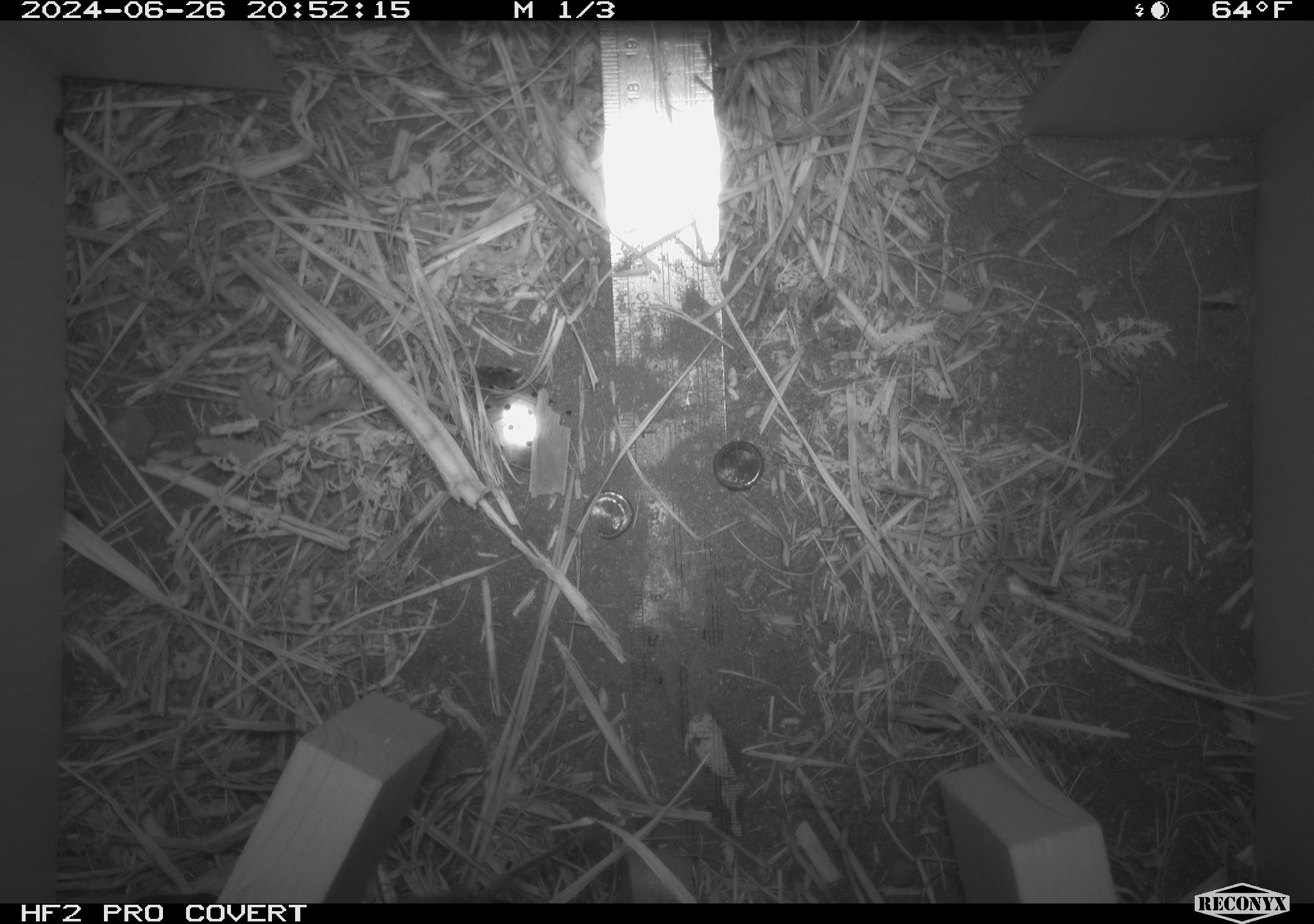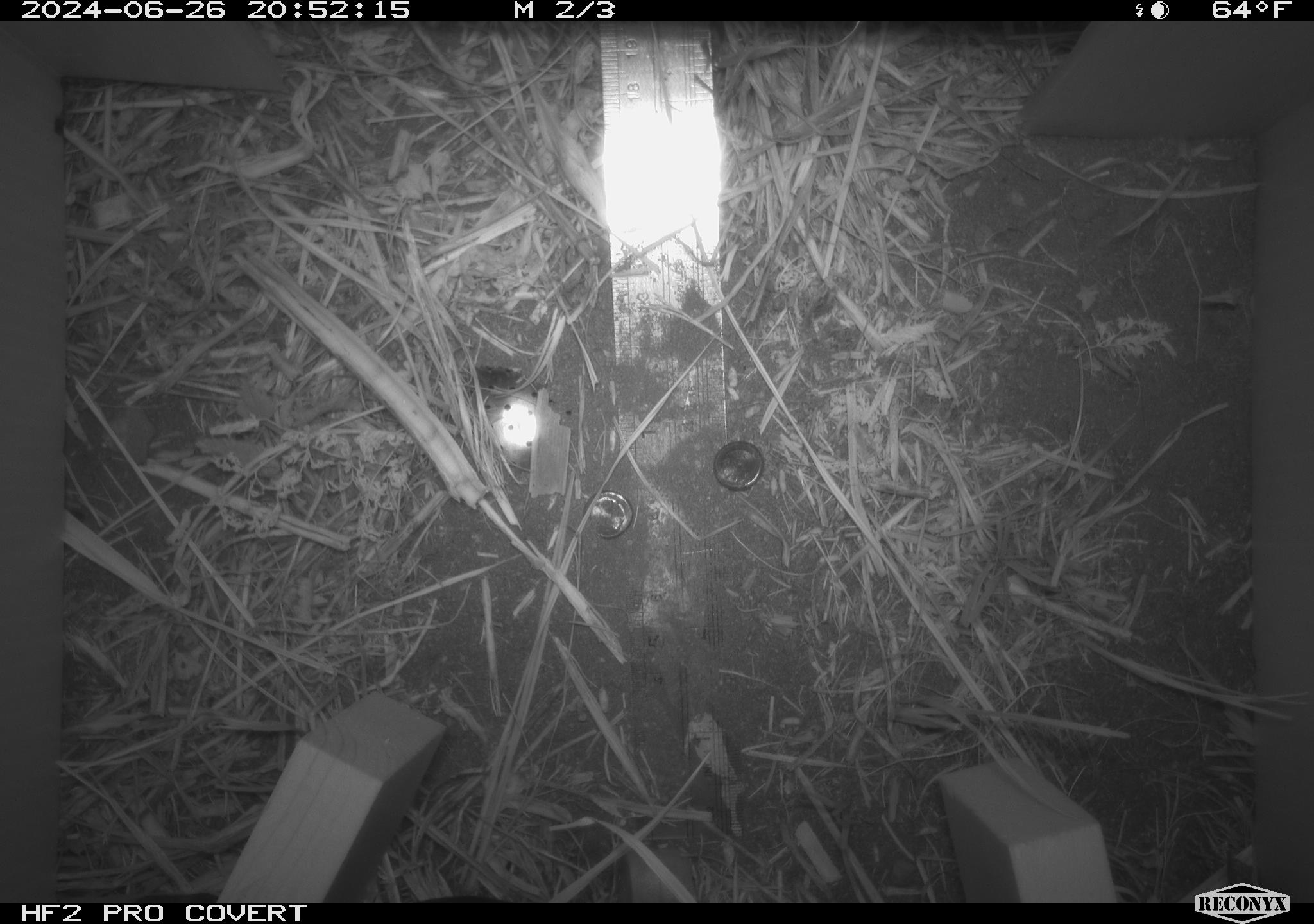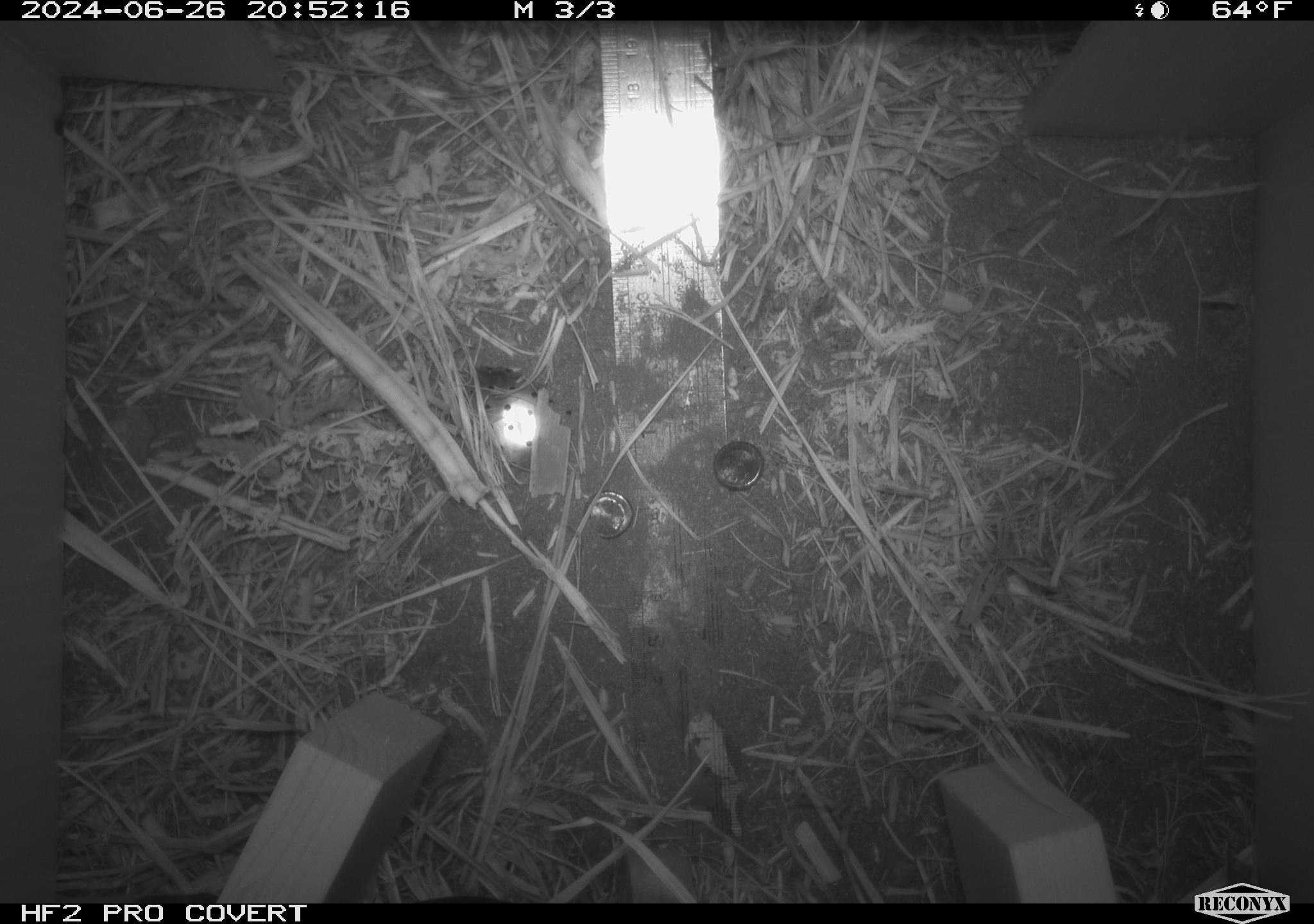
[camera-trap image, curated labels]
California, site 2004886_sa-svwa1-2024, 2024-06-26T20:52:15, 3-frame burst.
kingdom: Animalia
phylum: Chordata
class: Mammalia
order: Rodentia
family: Cricetidae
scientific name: Arvicolinae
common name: voles, lemmings, and muskrats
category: arvicolinae subfamily